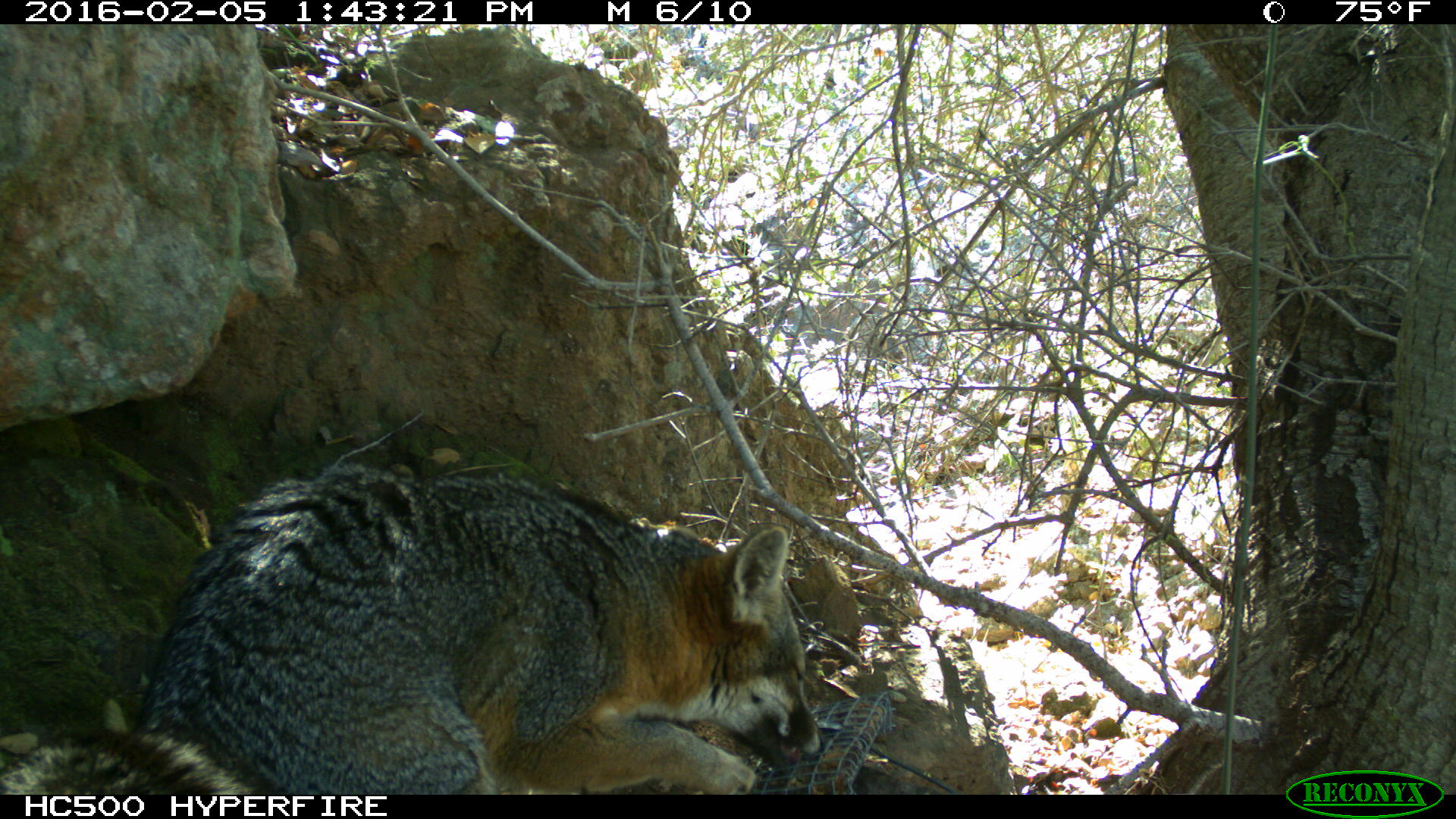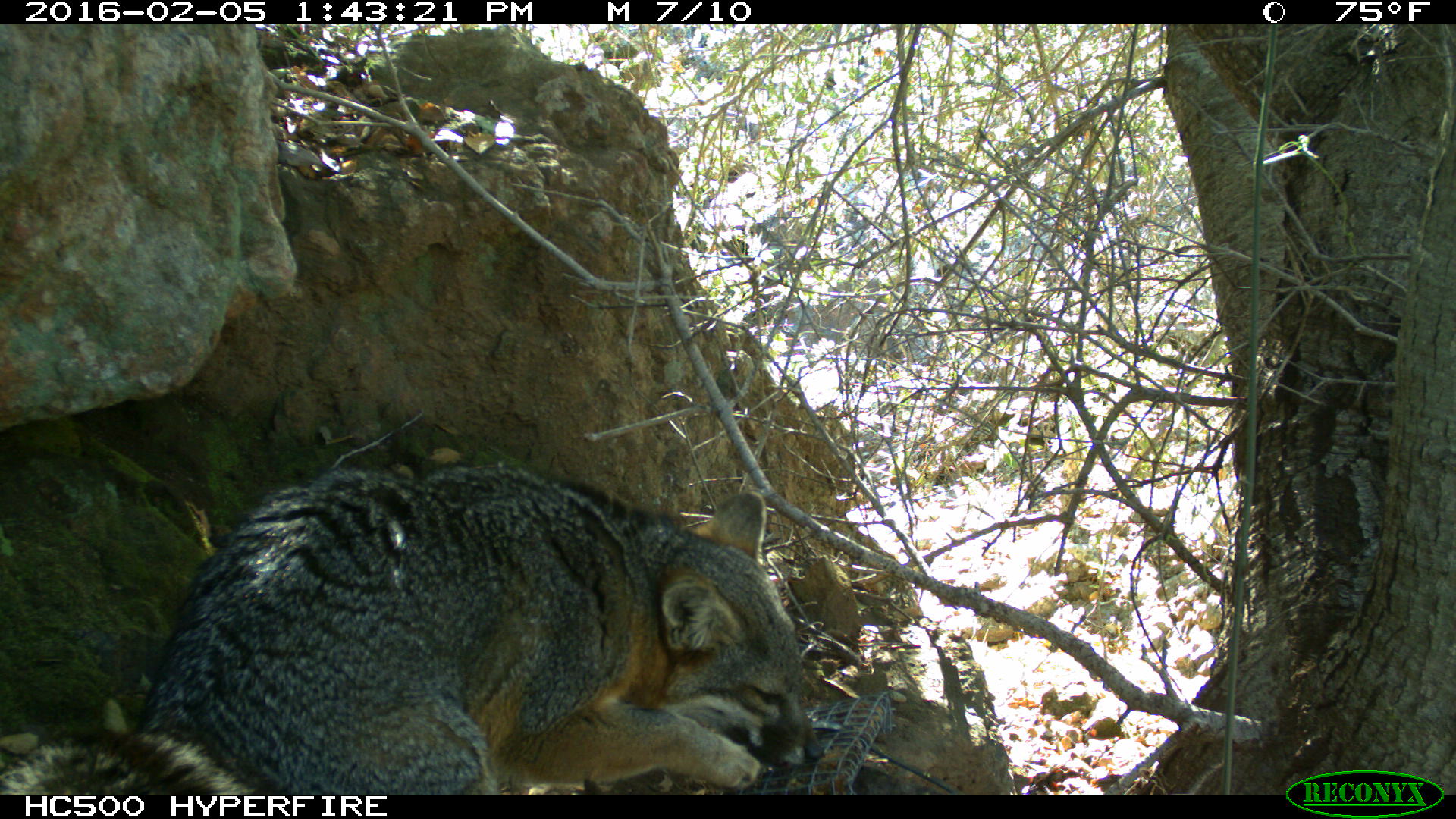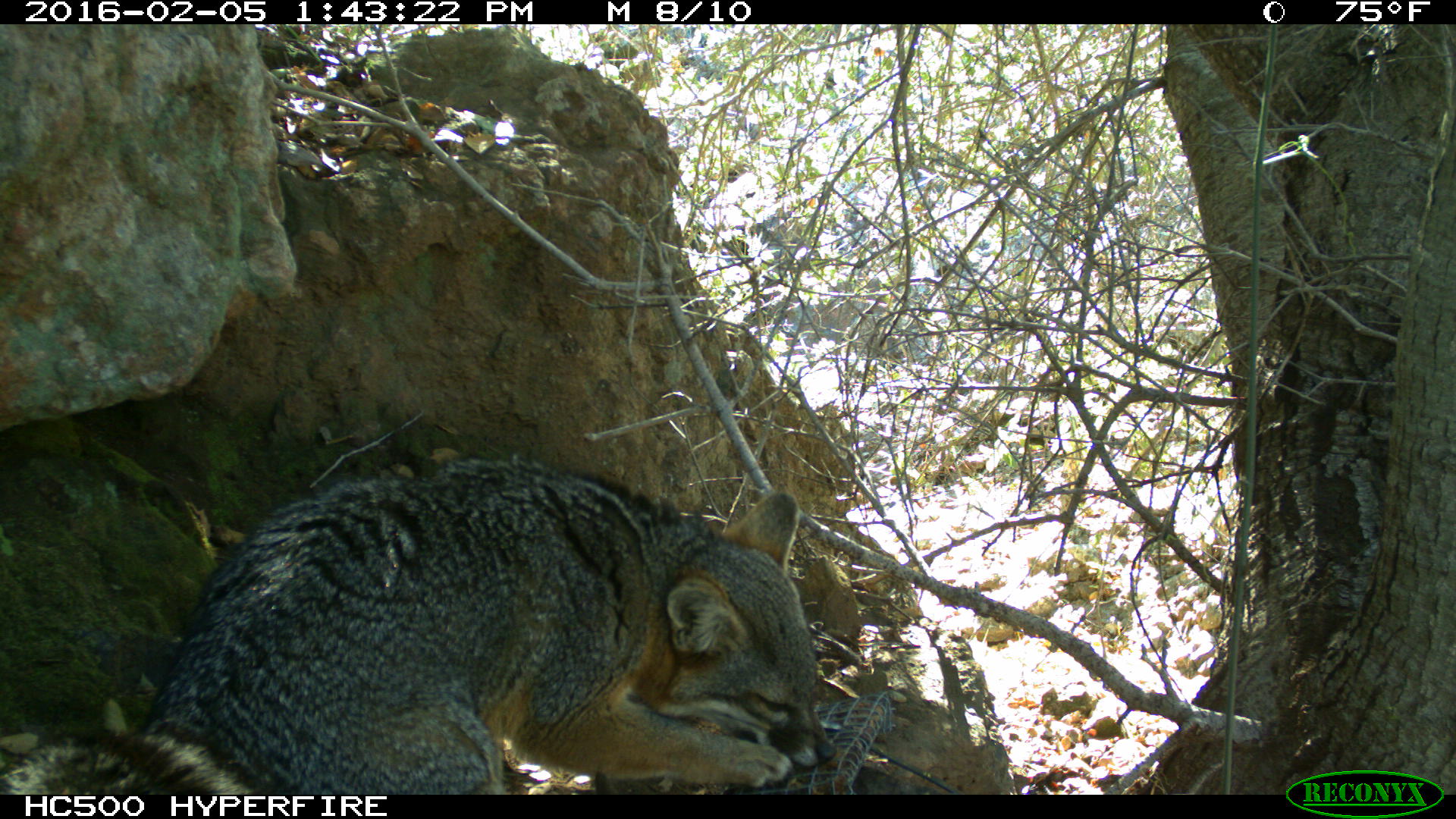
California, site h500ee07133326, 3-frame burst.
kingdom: Animalia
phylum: Chordata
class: Mammalia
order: Carnivora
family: Canidae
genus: Urocyon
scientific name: Urocyon littoralis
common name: island fox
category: fox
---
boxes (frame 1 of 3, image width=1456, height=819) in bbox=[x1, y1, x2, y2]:
fox: bbox=[0, 462, 826, 794]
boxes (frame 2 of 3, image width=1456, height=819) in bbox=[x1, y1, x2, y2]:
fox: bbox=[0, 462, 823, 794]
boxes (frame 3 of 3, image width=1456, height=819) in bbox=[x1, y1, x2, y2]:
fox: bbox=[0, 450, 838, 792]